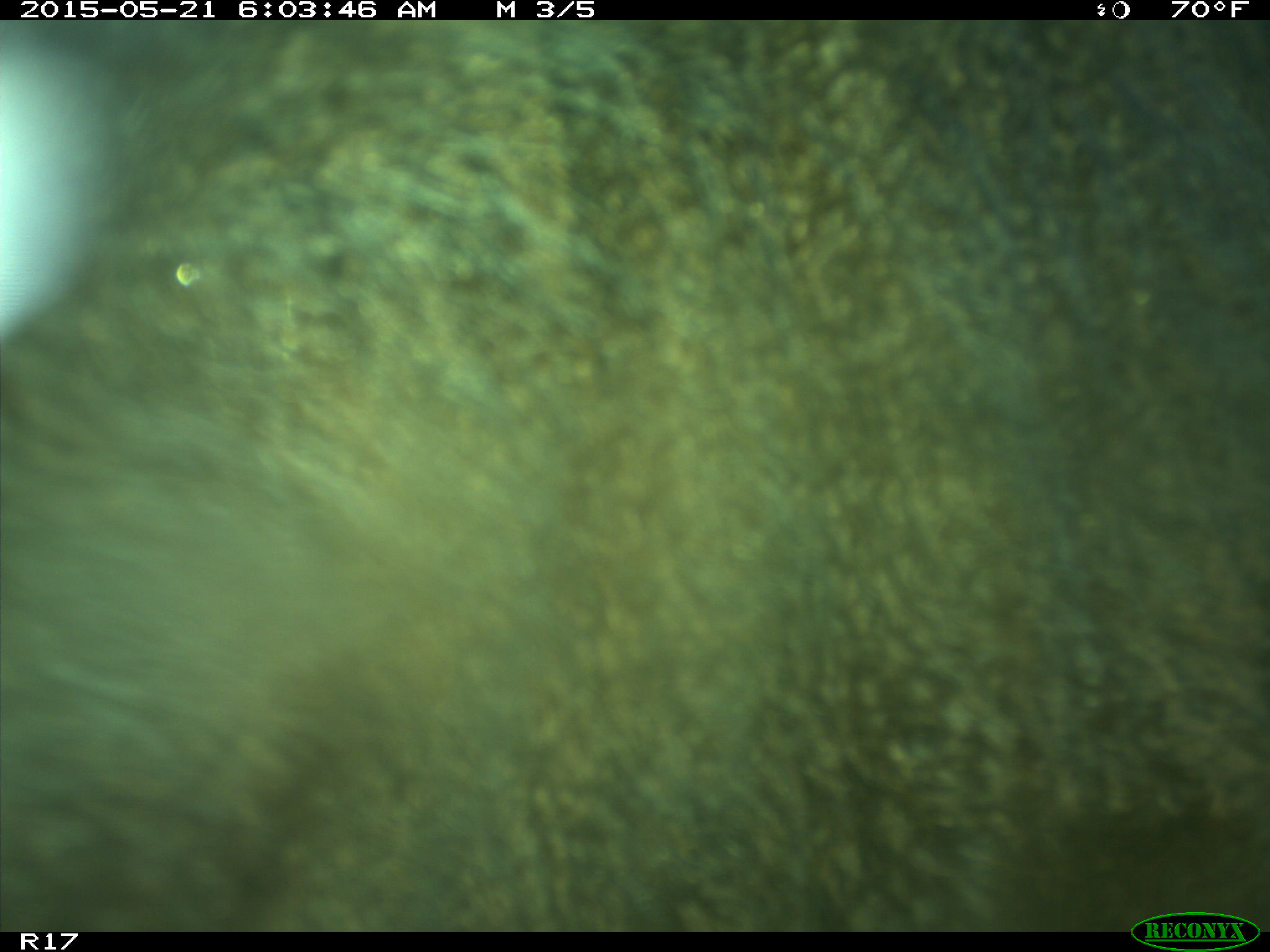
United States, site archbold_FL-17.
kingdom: Animalia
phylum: Chordata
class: Mammalia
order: Artiodactyla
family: Bovidae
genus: Bos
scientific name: Bos taurus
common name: domestic cow